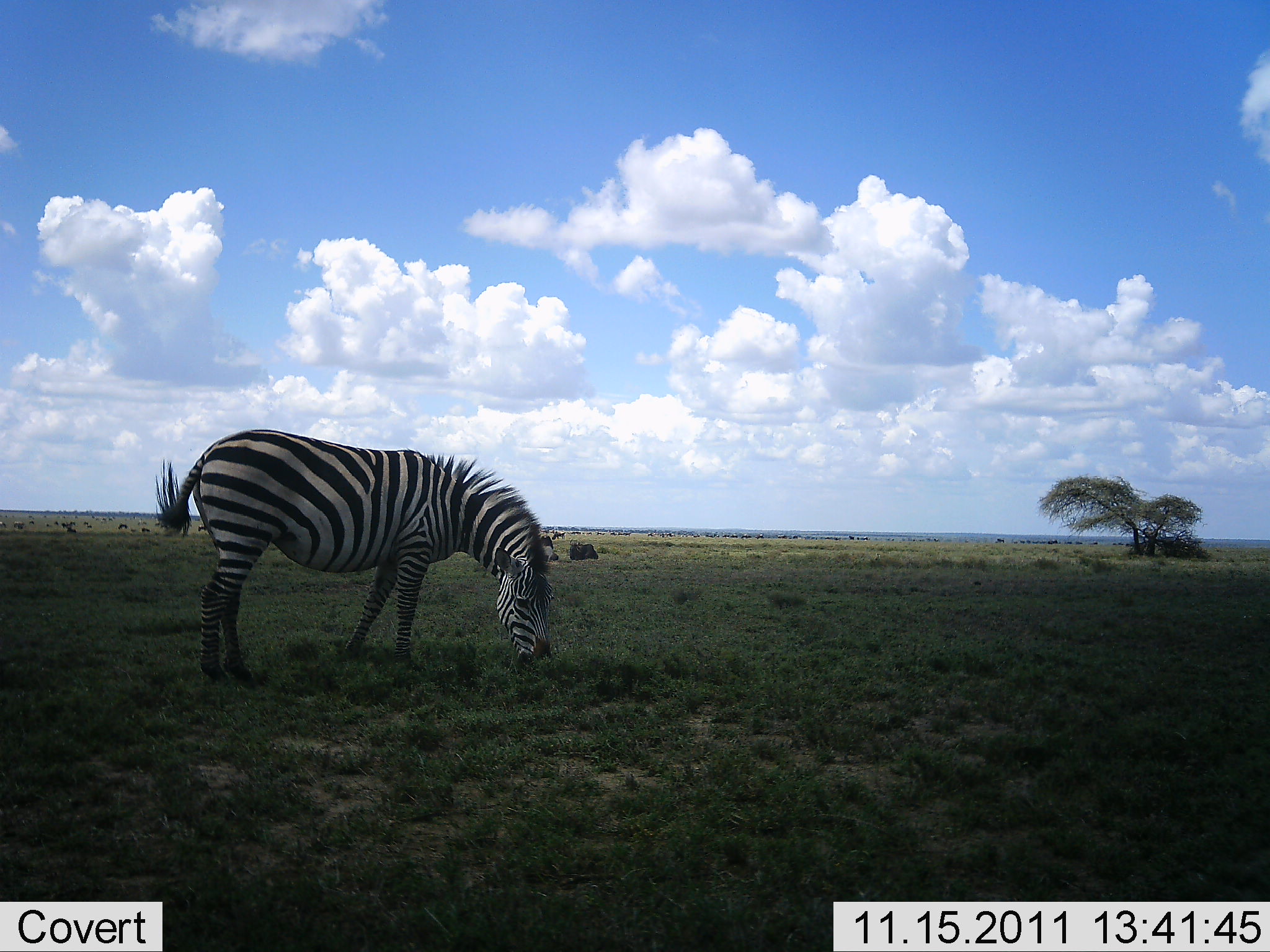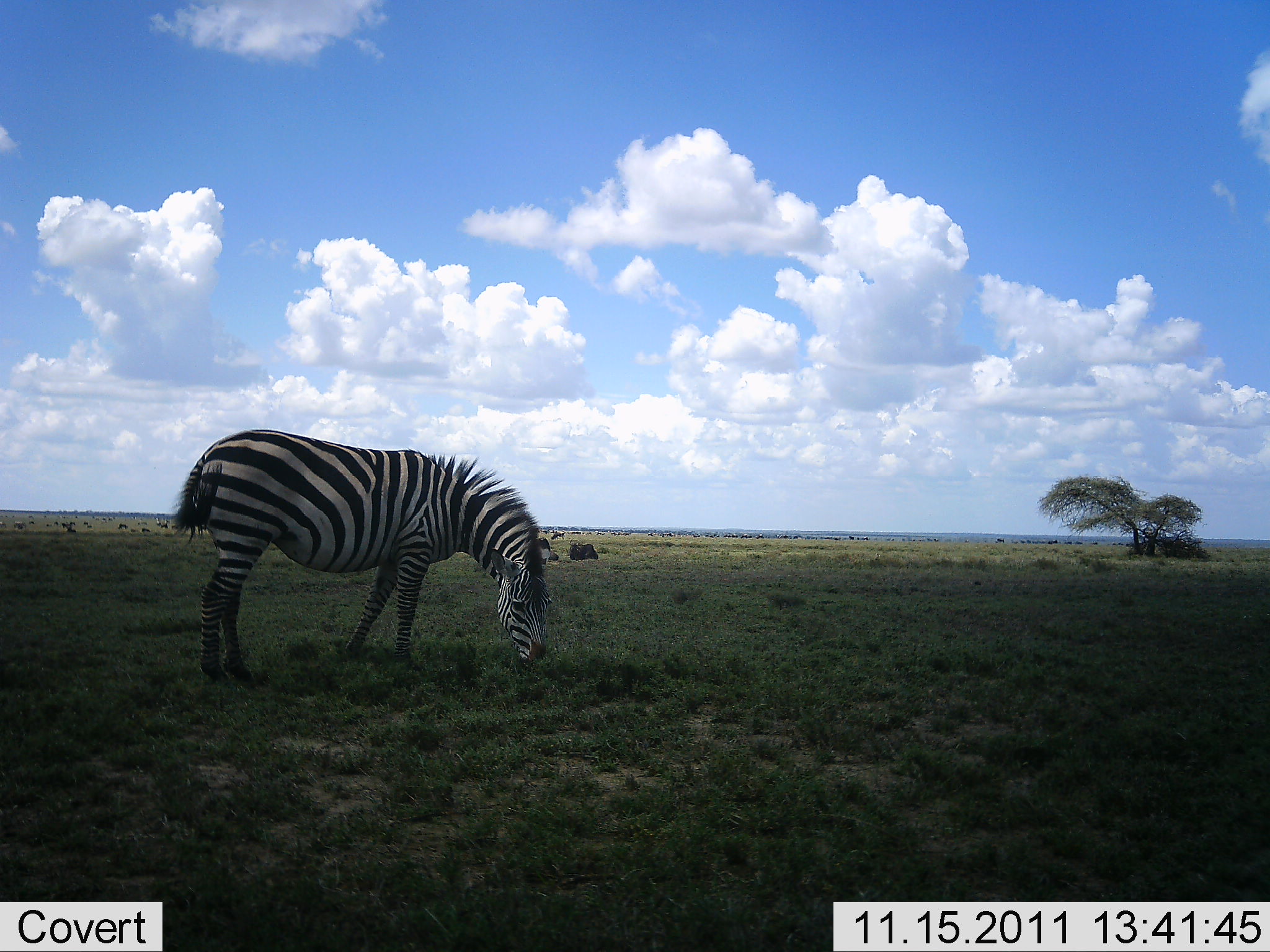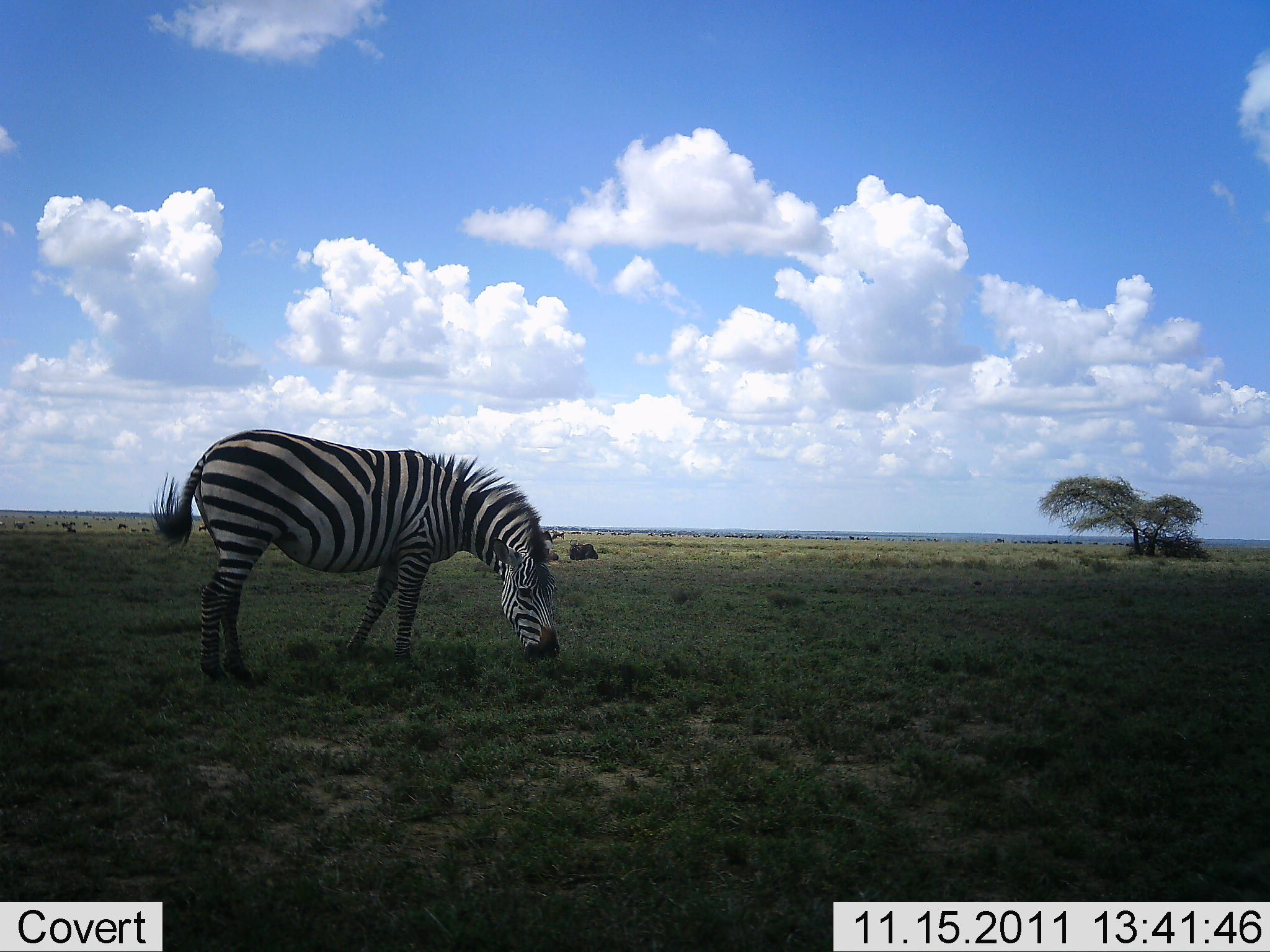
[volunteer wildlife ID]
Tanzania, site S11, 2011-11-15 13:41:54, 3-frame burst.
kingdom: Animalia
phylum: Chordata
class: Mammalia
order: Perissodactyla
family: Equidae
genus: Equus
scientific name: Equus quagga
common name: plains zebra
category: zebra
Zebra (plains zebra) (Equus quagga), count 1. Behavior (volunteer vote fractions): standing 40%, resting 0%, moving 0%, interacting 0%. Young present (vote fraction): 0%. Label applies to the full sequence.